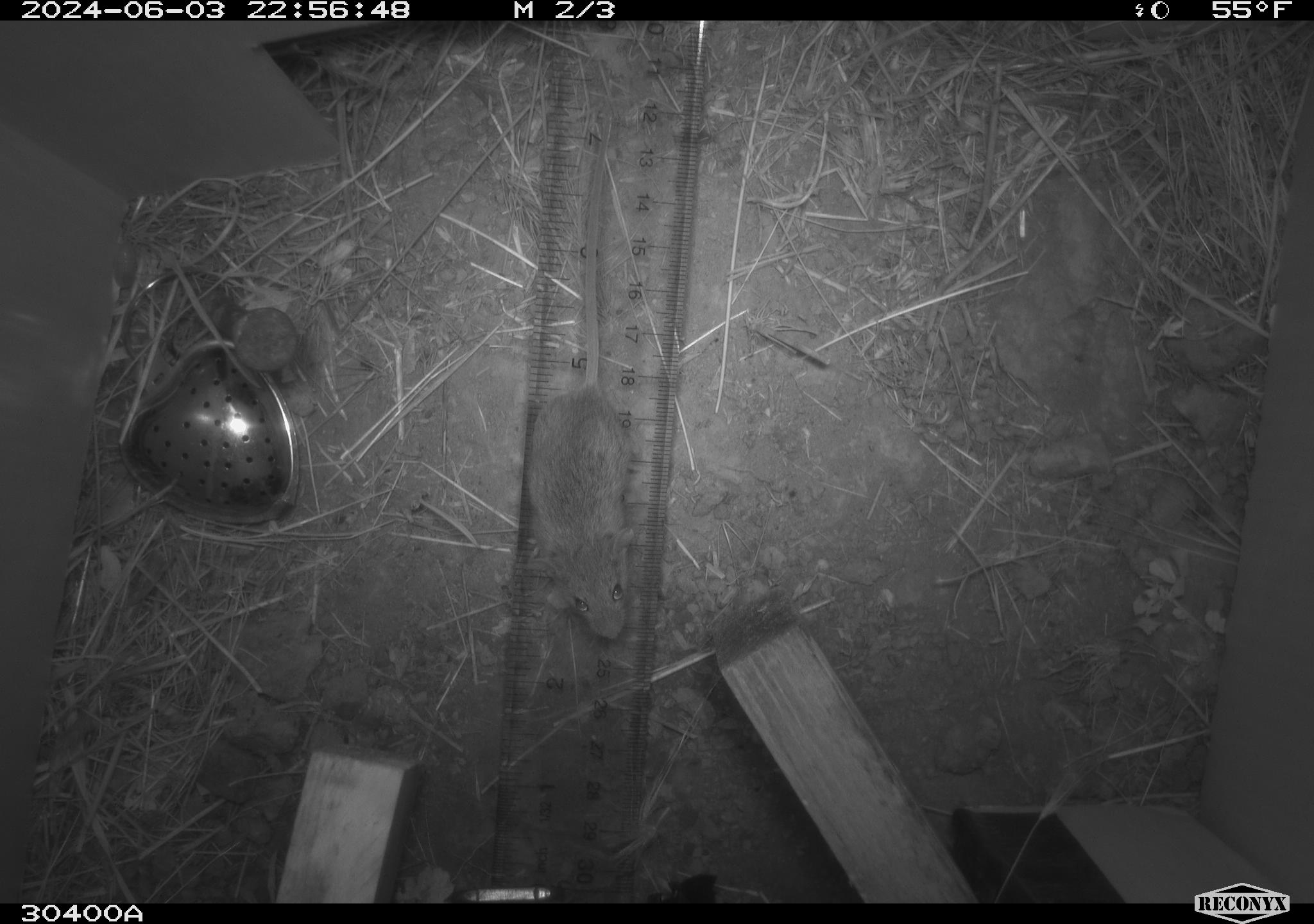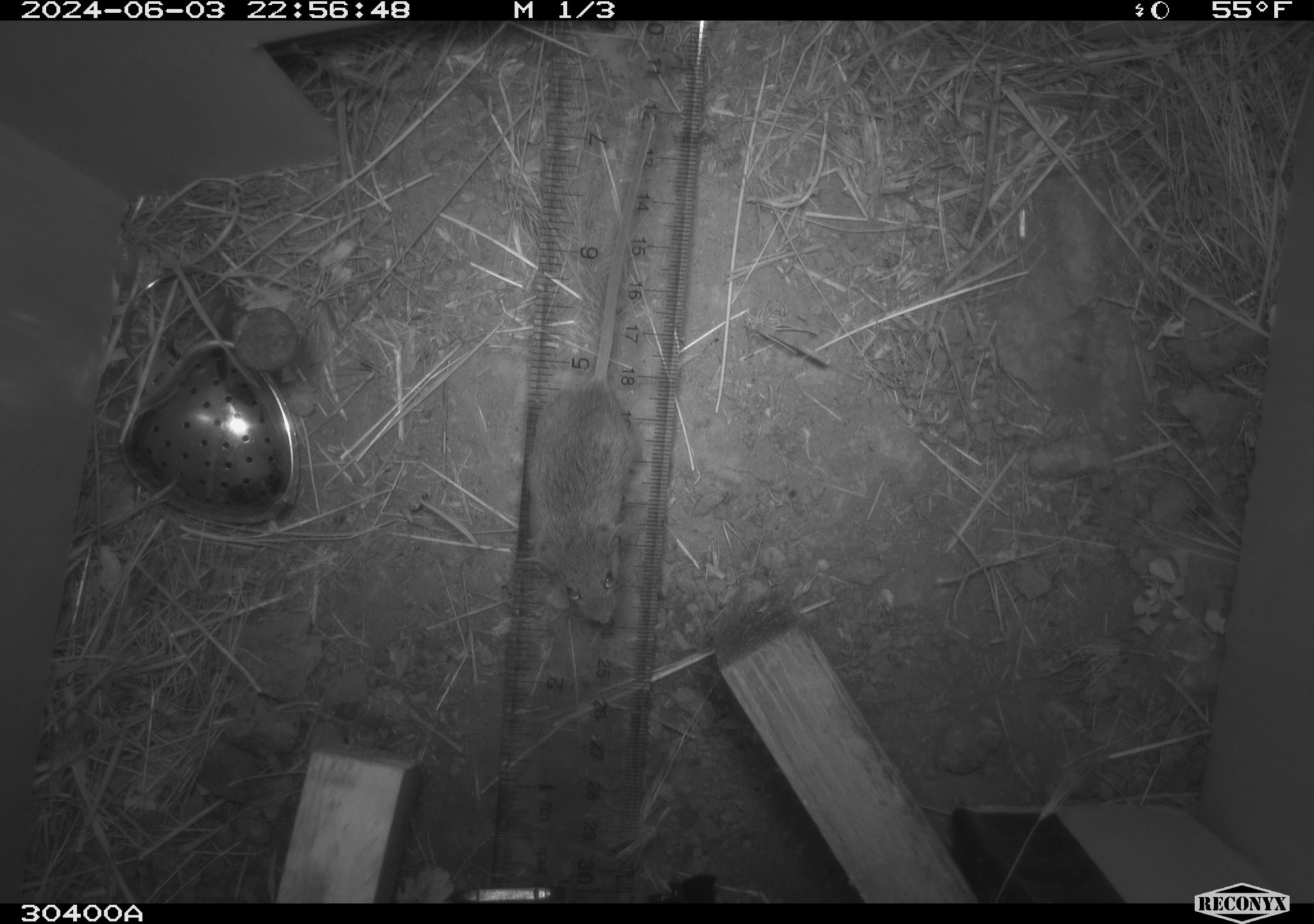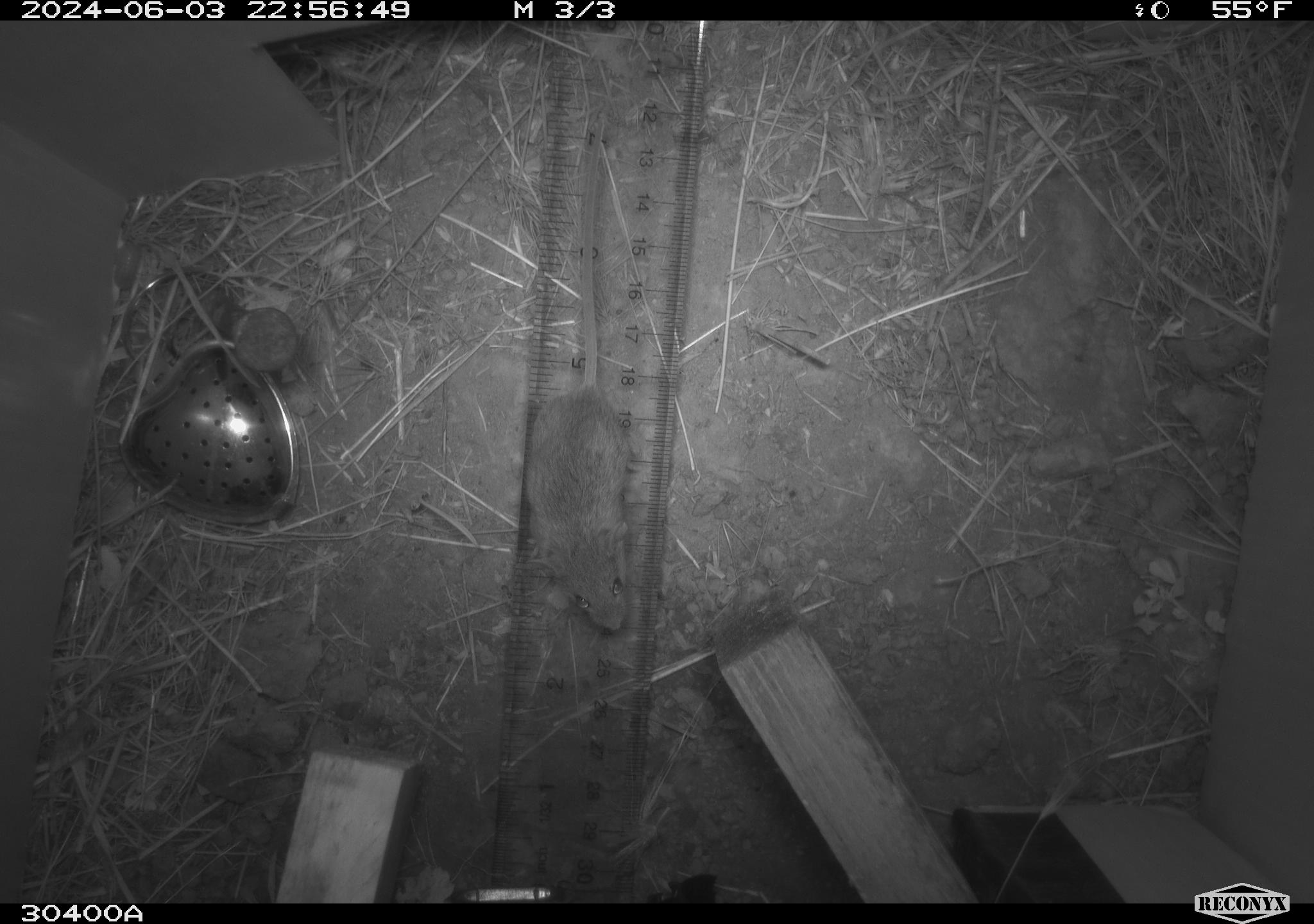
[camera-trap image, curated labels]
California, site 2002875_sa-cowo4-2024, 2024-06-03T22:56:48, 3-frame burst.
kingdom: Animalia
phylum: Chordata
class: Mammalia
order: Rodentia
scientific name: Rodentia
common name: mouse species